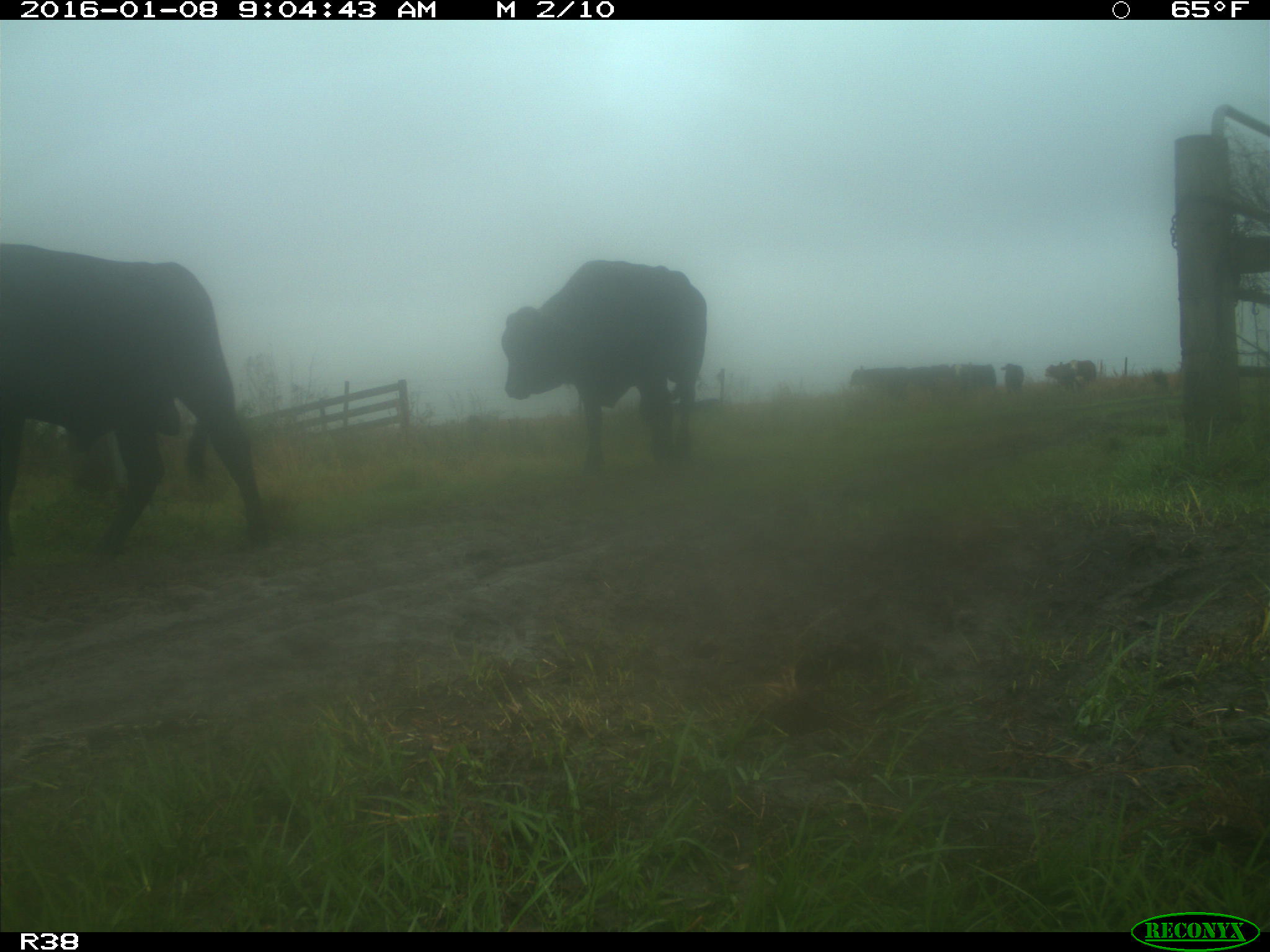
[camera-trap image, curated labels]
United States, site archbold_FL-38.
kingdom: Animalia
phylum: Chordata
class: Mammalia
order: Artiodactyla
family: Bovidae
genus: Bos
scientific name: Bos taurus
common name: domestic cow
Bos taurus (domestic cow).